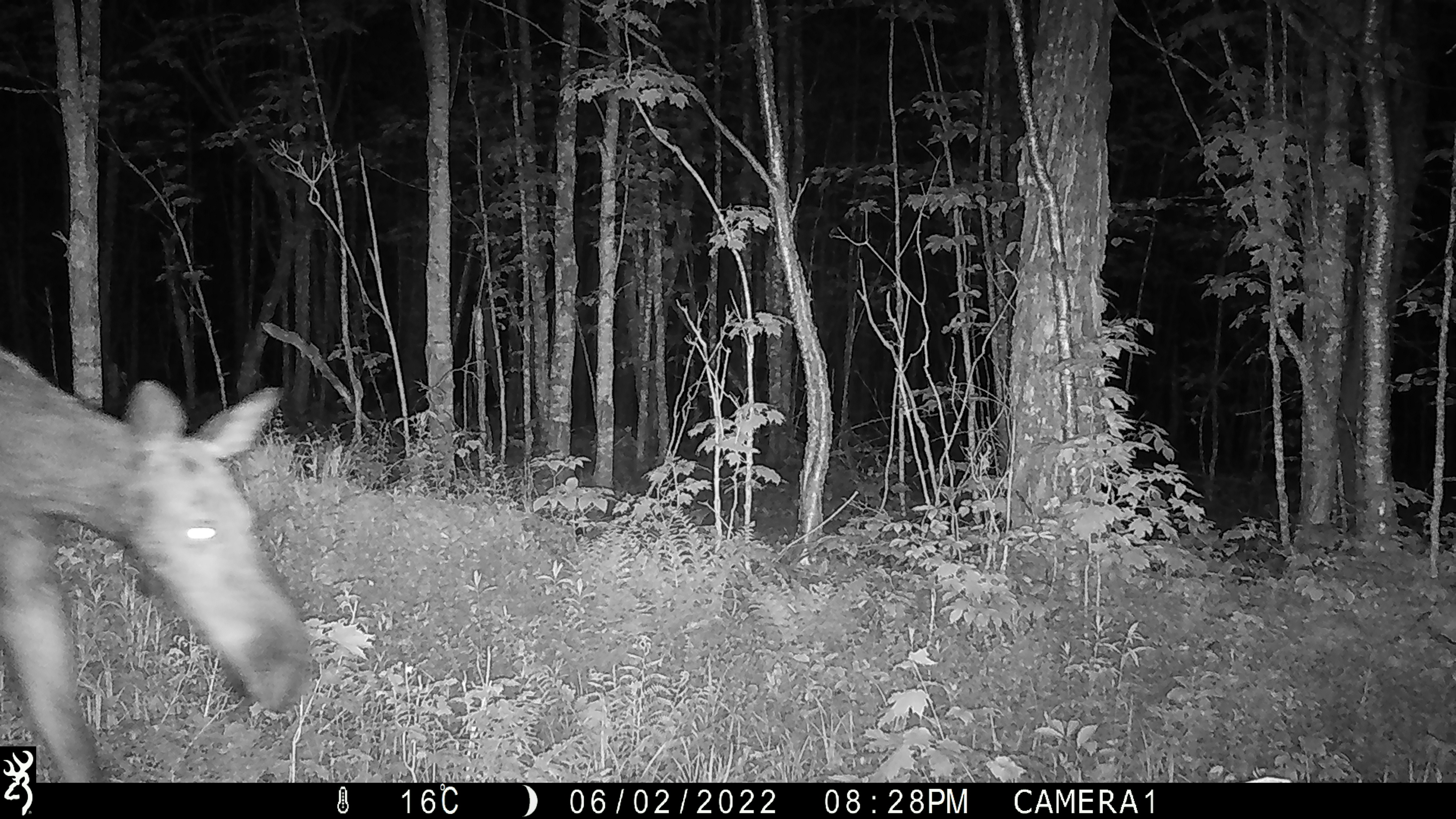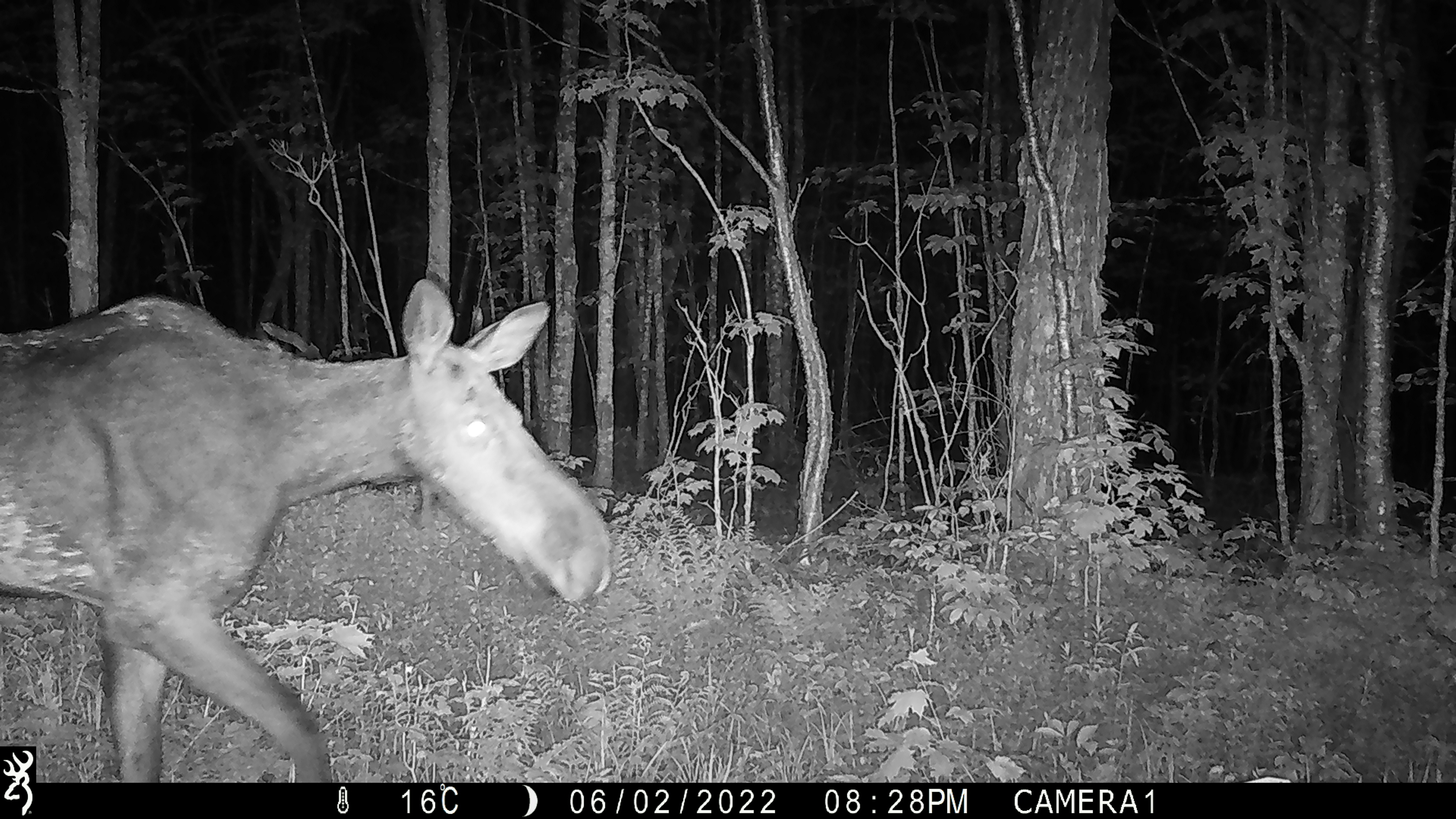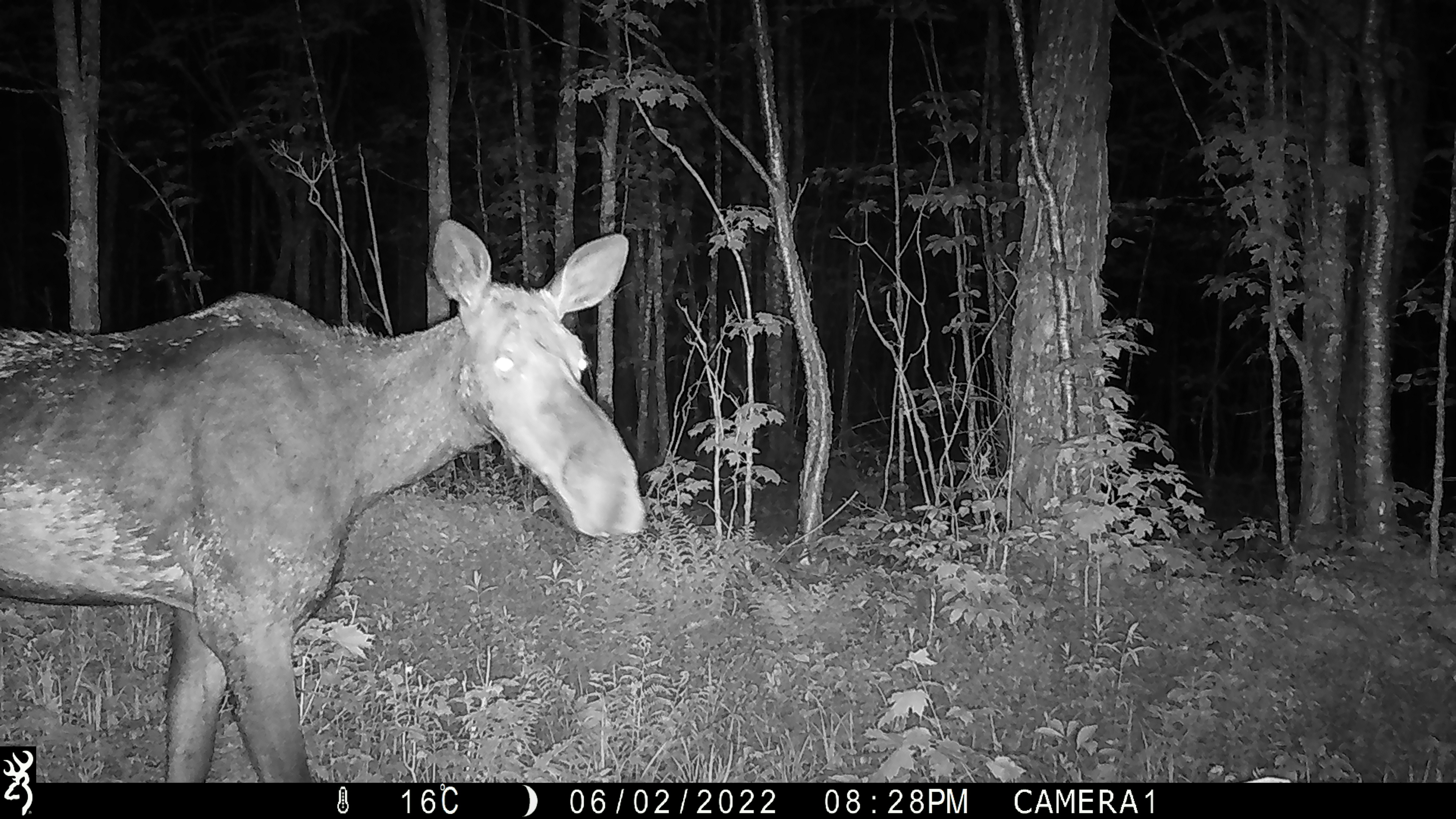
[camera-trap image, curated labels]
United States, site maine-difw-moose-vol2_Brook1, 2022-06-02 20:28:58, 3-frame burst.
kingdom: Animalia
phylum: Chordata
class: Mammalia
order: Artiodactyla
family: Cervidae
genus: Alces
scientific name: Alces alces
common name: moose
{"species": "moose (Alces alces)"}